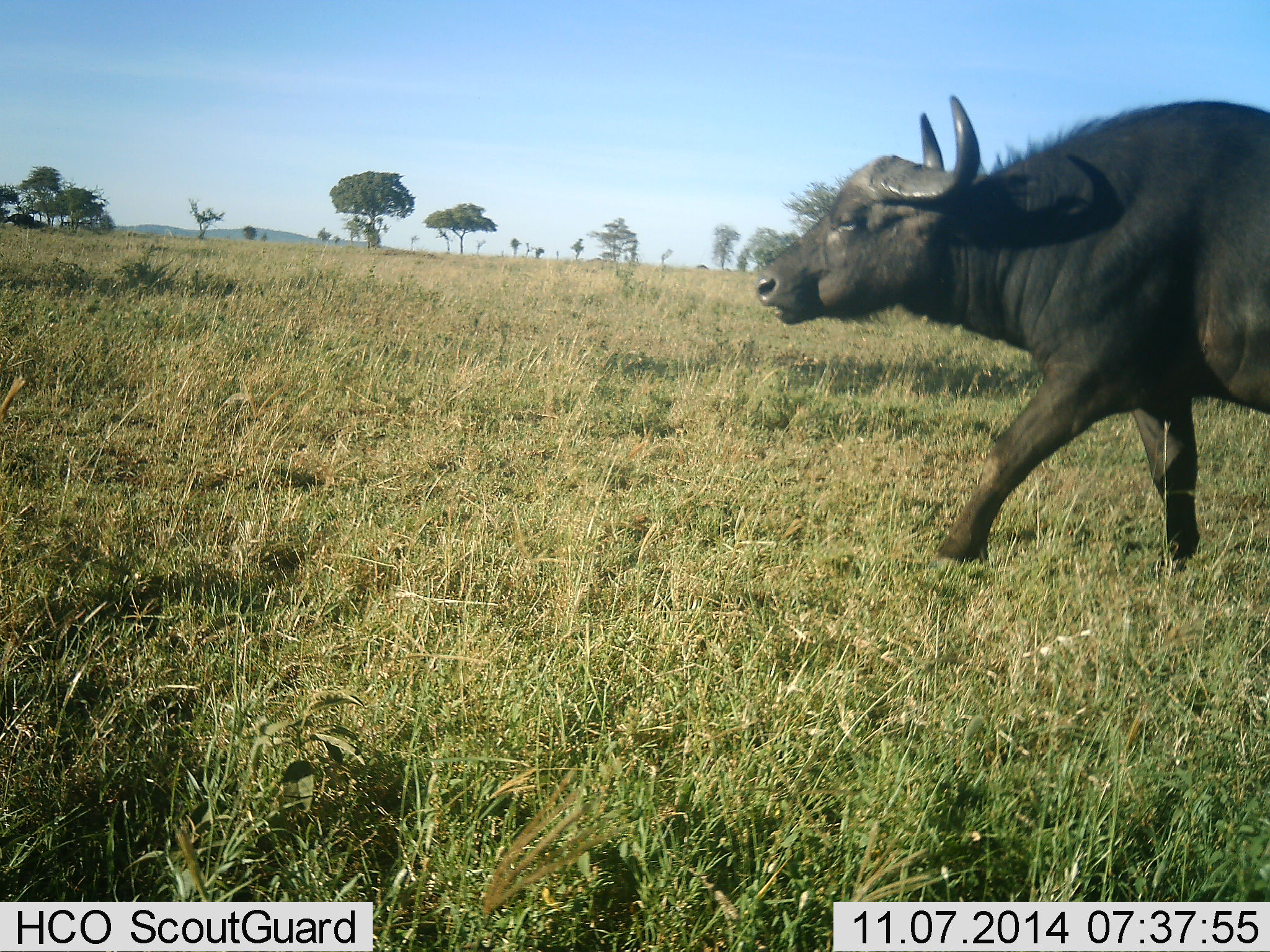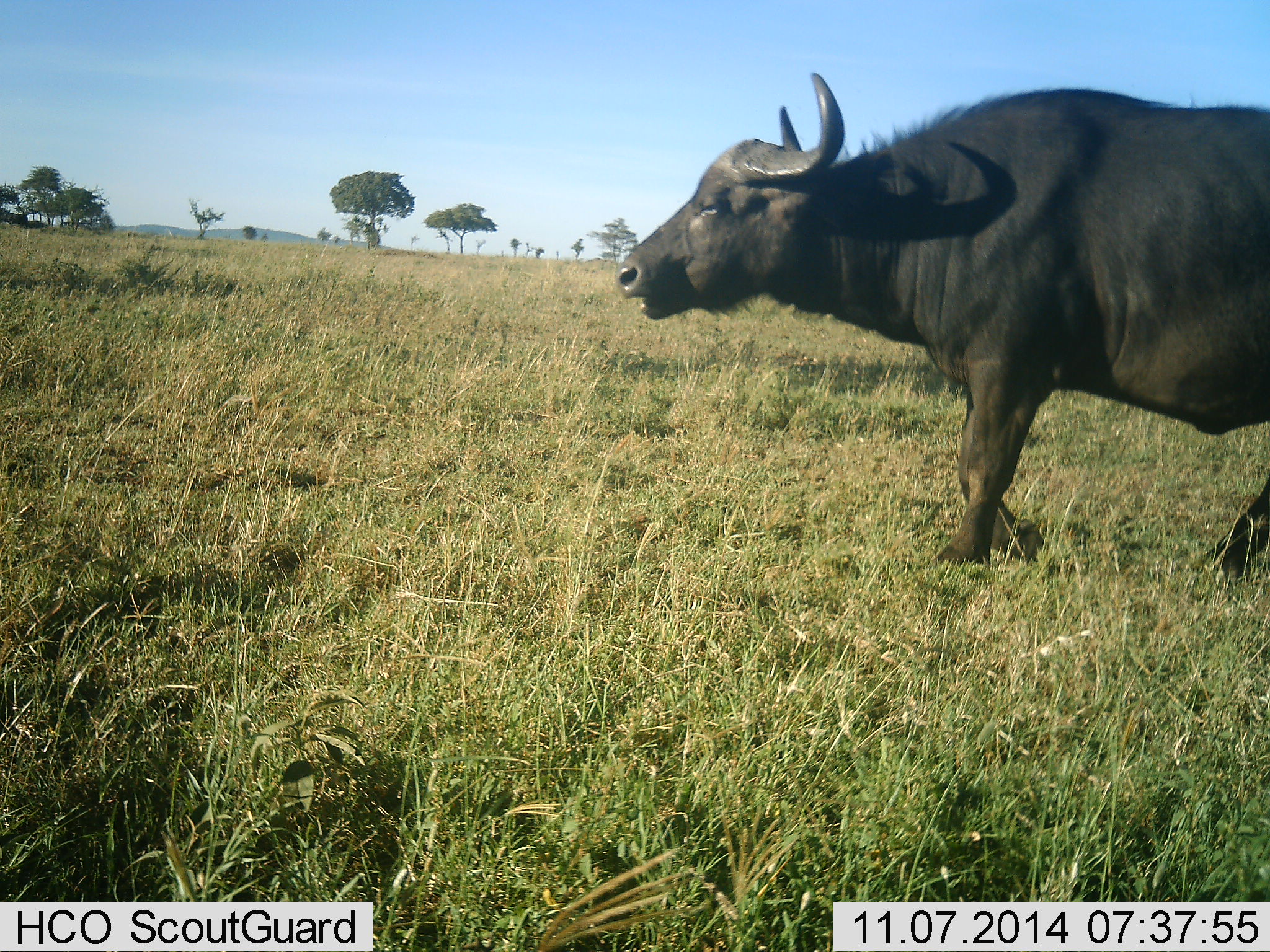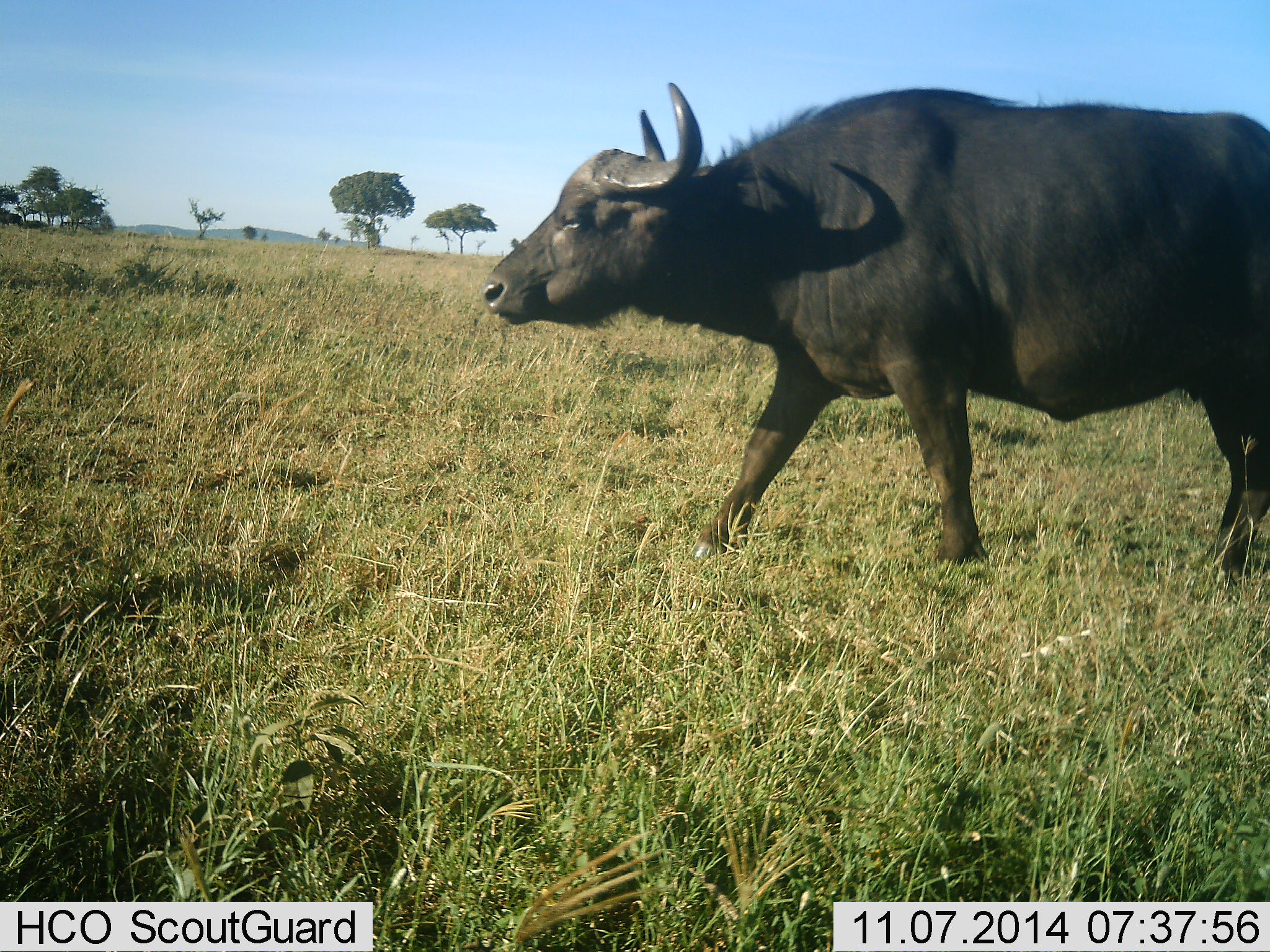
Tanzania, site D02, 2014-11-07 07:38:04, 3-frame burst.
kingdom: Animalia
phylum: Chordata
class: Mammalia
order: Artiodactyla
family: Bovidae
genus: Syncerus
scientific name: Syncerus caffer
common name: cape buffalo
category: buffalo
Buffalo (cape buffalo) (Syncerus caffer), count 2. Behavior (volunteer vote fractions): standing 10%, resting 0%, moving 100%, interacting 0%. Young present (vote fraction): 0%. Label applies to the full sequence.